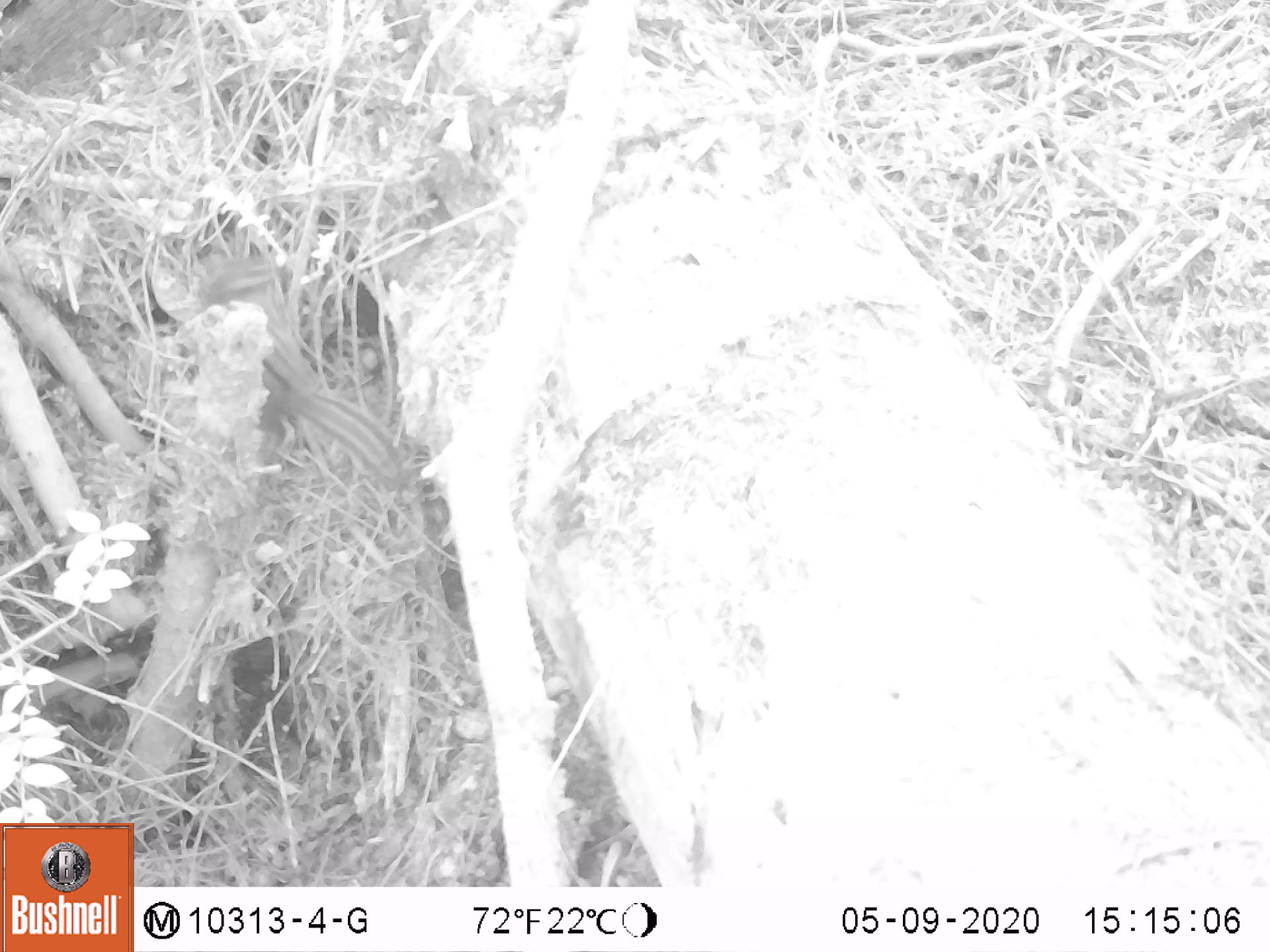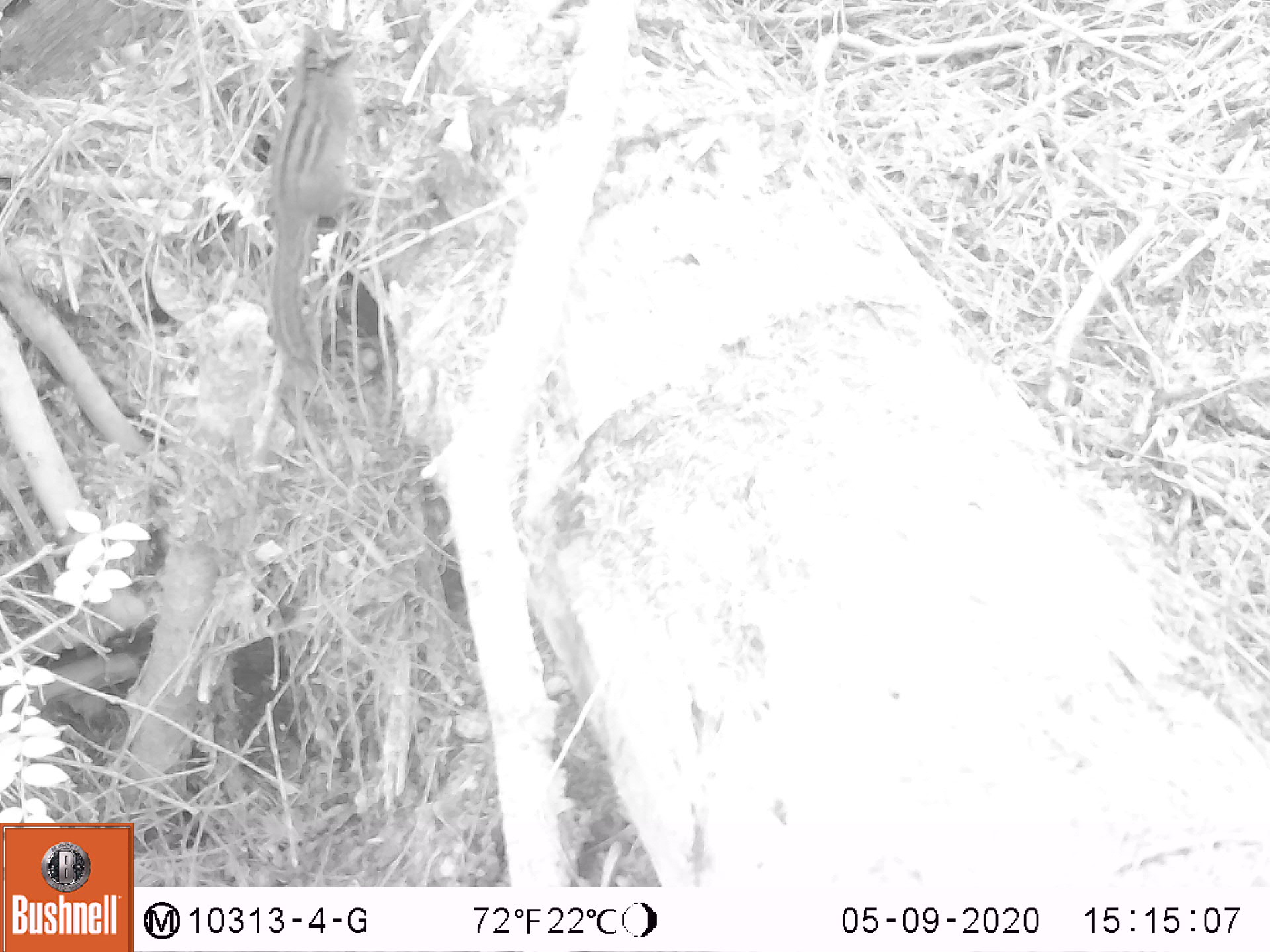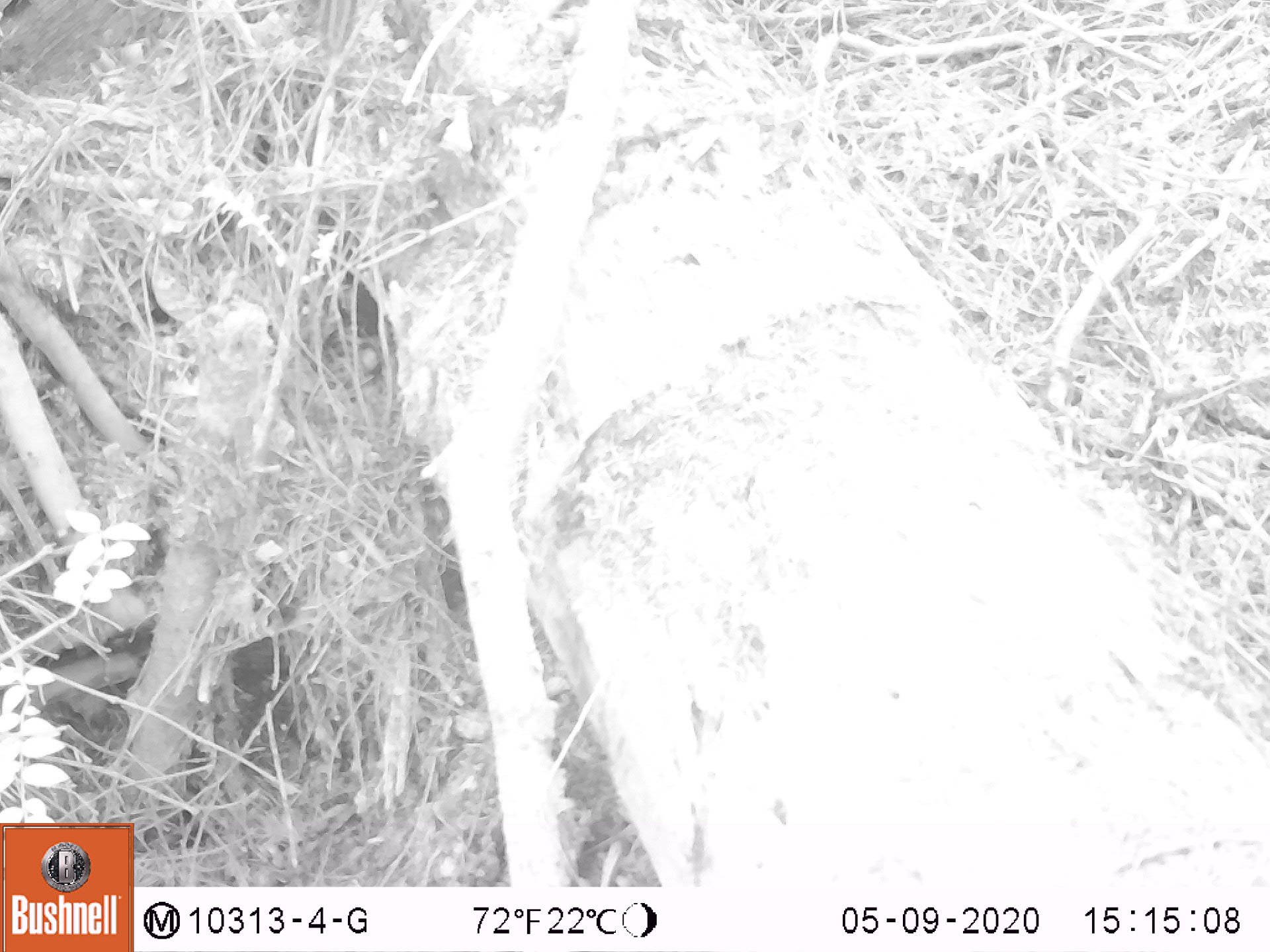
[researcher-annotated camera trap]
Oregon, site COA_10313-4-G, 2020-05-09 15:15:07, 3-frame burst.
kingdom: Animalia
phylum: Chordata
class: Mammalia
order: Rodentia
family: Sciuridae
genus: Neotamias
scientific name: Neotamias townsendii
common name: townsend's chipmunk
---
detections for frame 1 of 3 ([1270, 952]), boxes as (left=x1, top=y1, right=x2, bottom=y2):
townsend's chipmunk: (left=189, top=246, right=409, bottom=494)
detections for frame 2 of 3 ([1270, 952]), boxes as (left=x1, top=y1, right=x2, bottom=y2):
townsend's chipmunk: (left=247, top=16, right=371, bottom=371)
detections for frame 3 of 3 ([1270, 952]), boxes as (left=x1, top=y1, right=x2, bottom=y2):
townsend's chipmunk: (left=305, top=3, right=369, bottom=60)